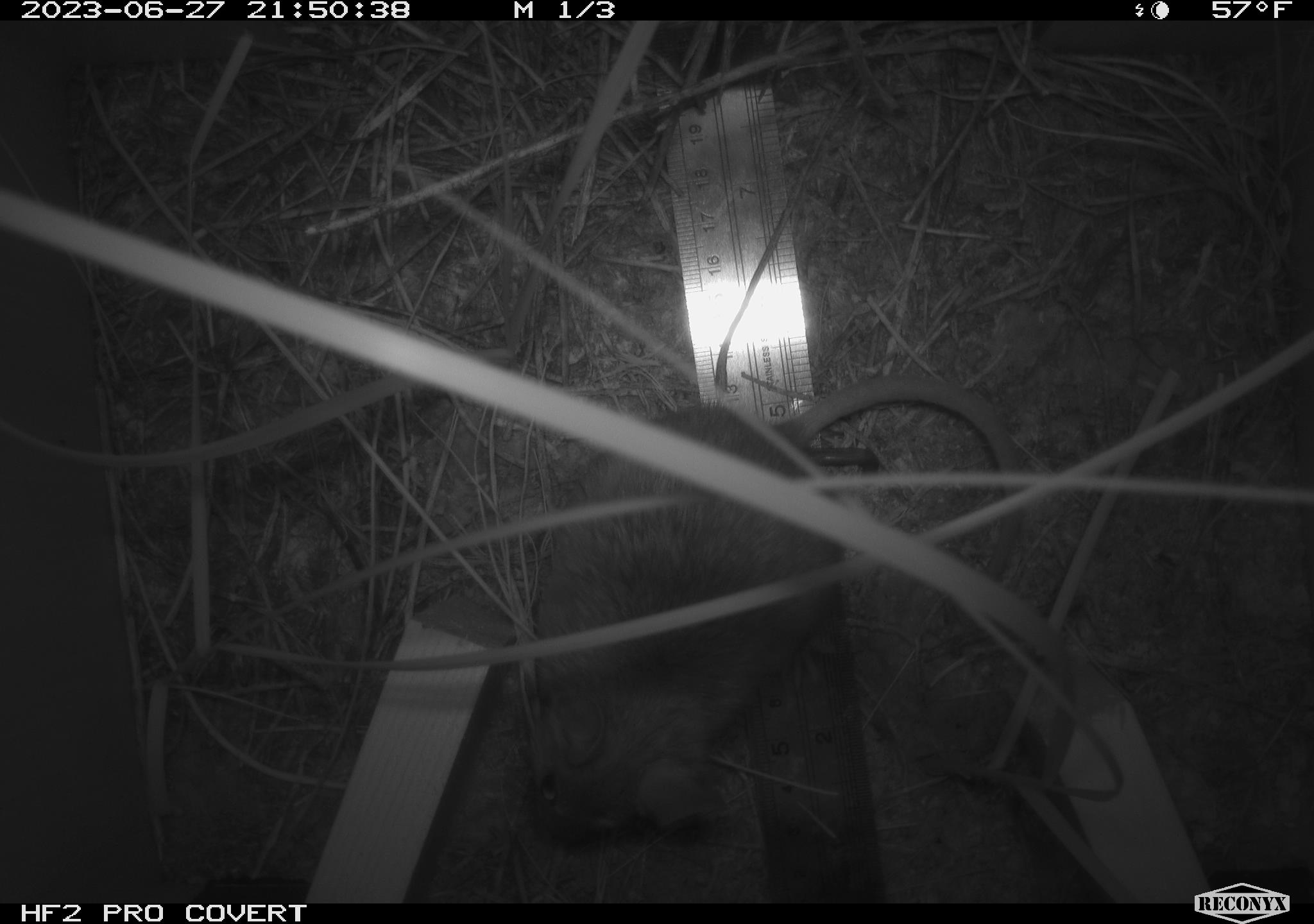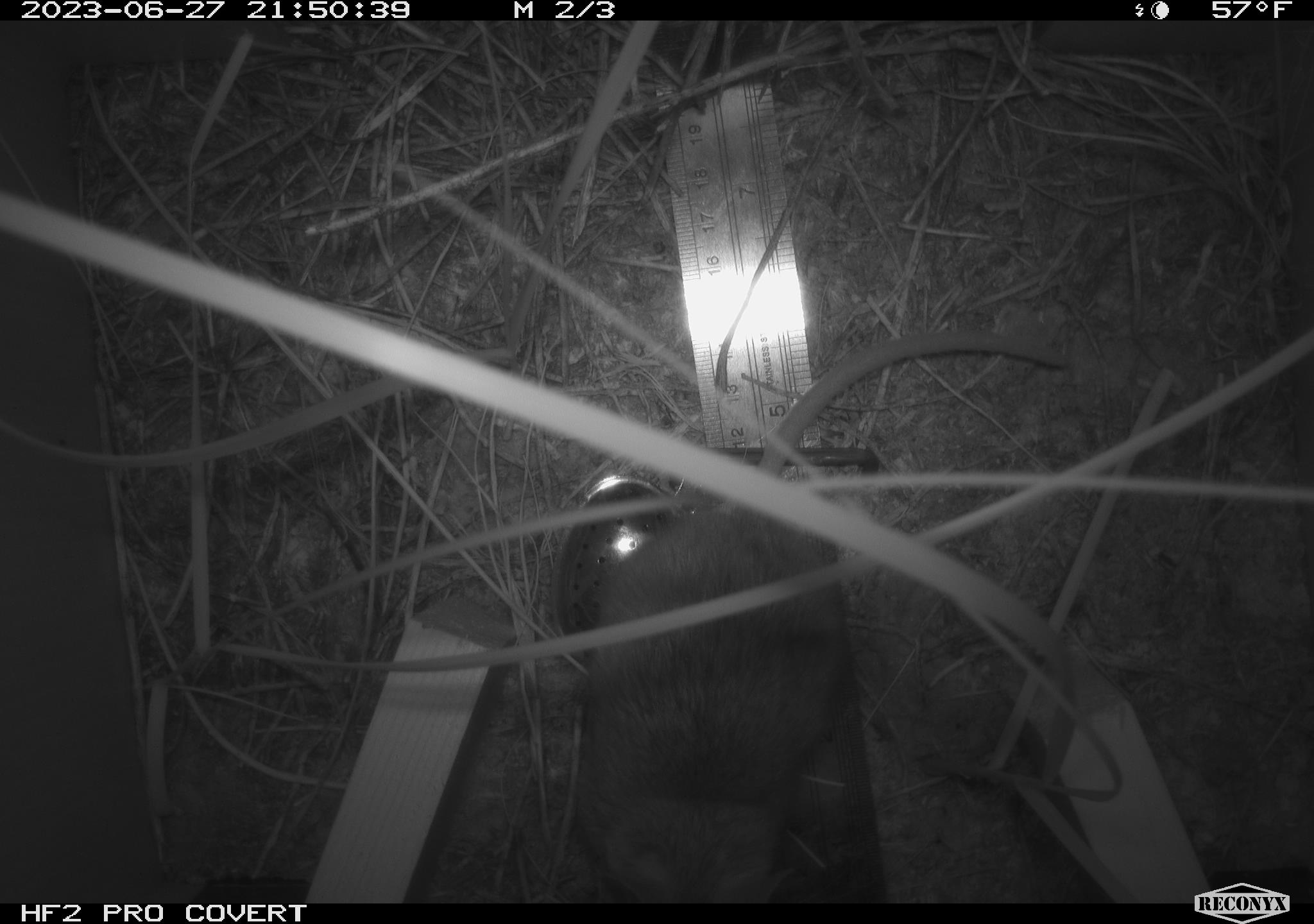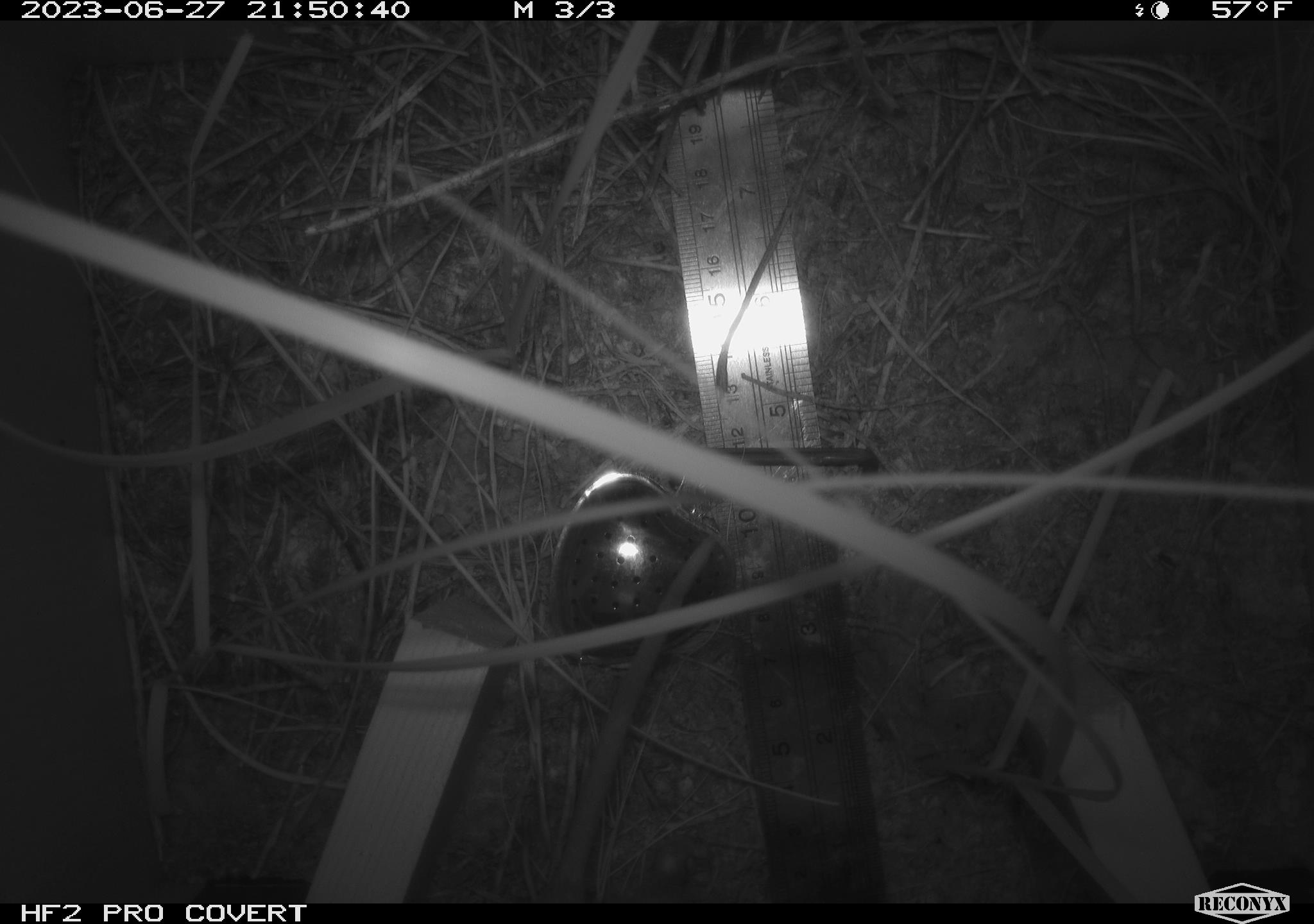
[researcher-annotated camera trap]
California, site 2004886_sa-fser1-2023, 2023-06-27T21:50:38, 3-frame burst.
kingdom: Animalia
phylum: Chordata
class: Mammalia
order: Rodentia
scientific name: Rodentia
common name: mouse species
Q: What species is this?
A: Mouse species (Rodentia).